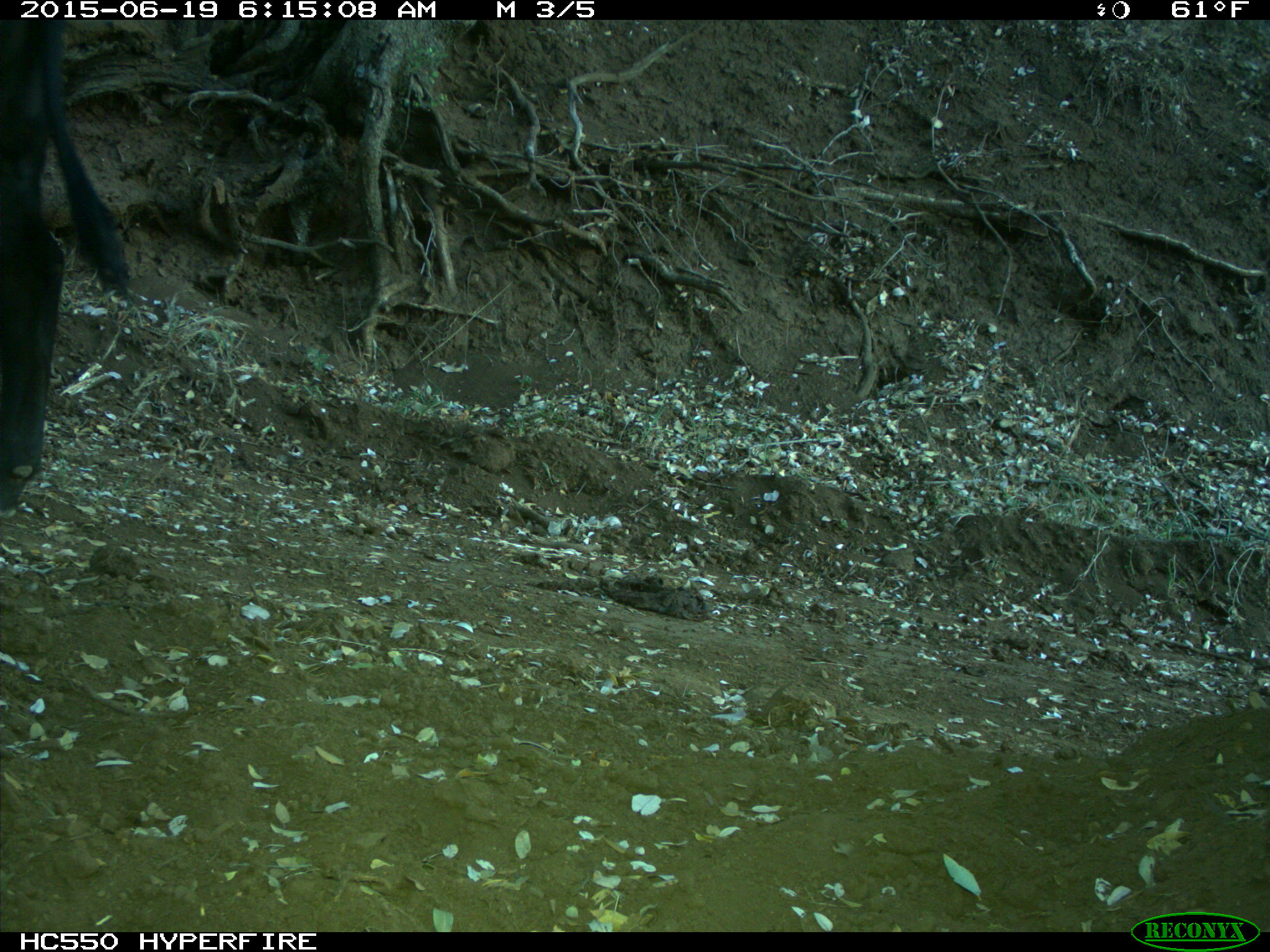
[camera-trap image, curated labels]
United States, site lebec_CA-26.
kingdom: Animalia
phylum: Chordata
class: Mammalia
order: Artiodactyla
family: Bovidae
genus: Bos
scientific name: Bos taurus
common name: domestic cow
Bos taurus (domestic cow).